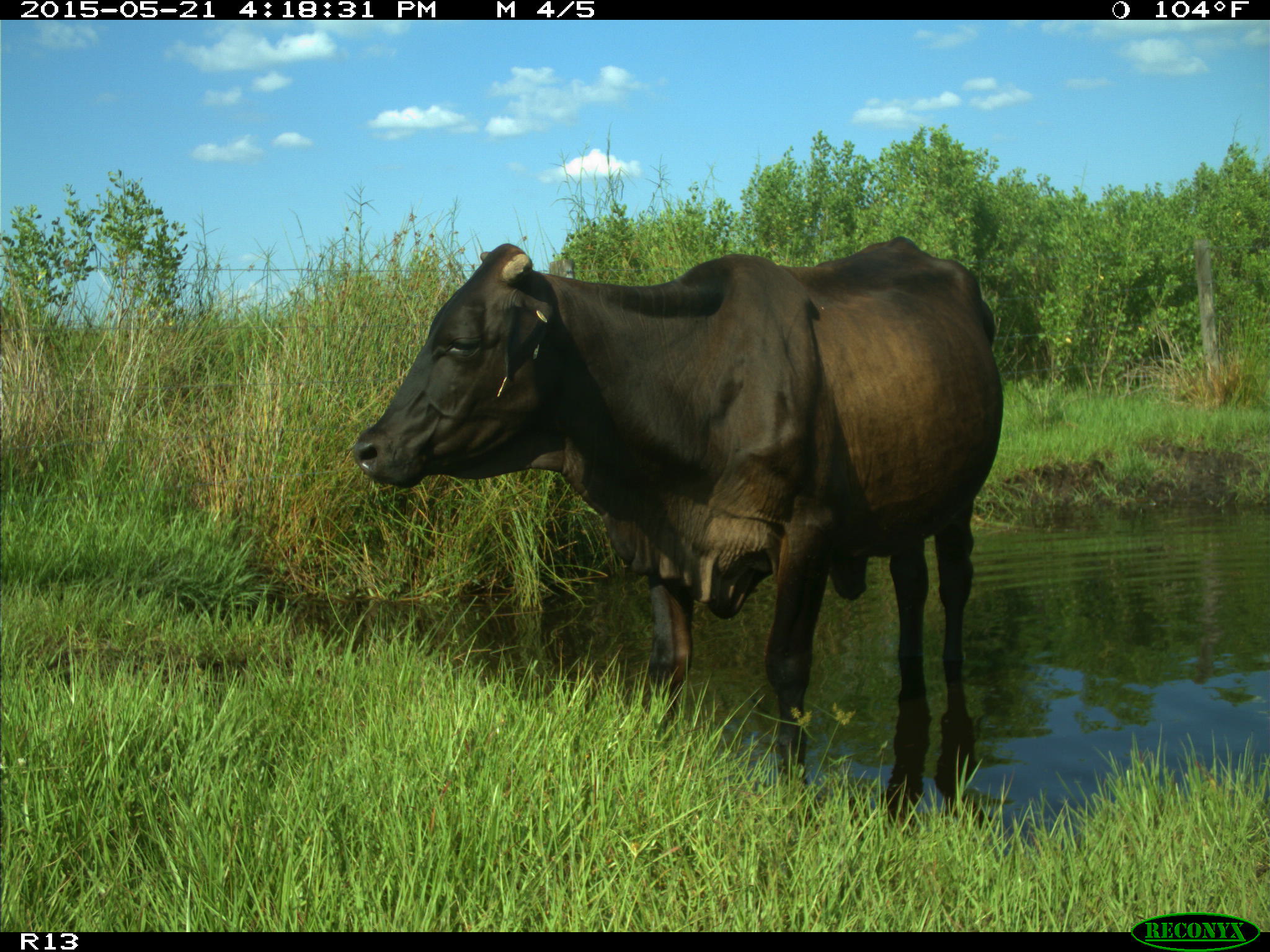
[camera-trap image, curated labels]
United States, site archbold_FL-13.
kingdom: Animalia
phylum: Chordata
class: Mammalia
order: Artiodactyla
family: Bovidae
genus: Bos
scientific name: Bos taurus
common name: domestic cow